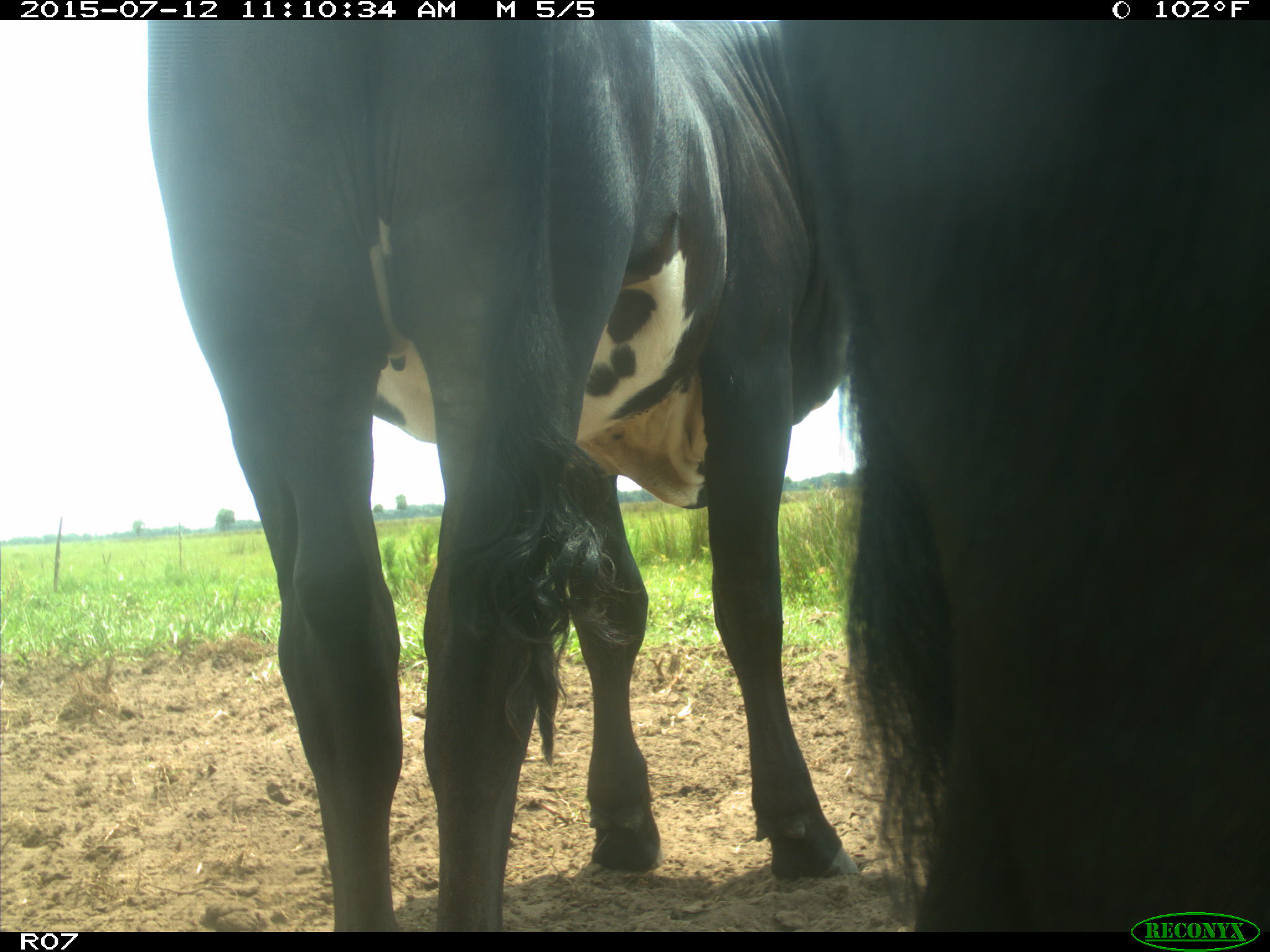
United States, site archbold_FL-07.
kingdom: Animalia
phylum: Chordata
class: Mammalia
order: Artiodactyla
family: Bovidae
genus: Bos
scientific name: Bos taurus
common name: domestic cow